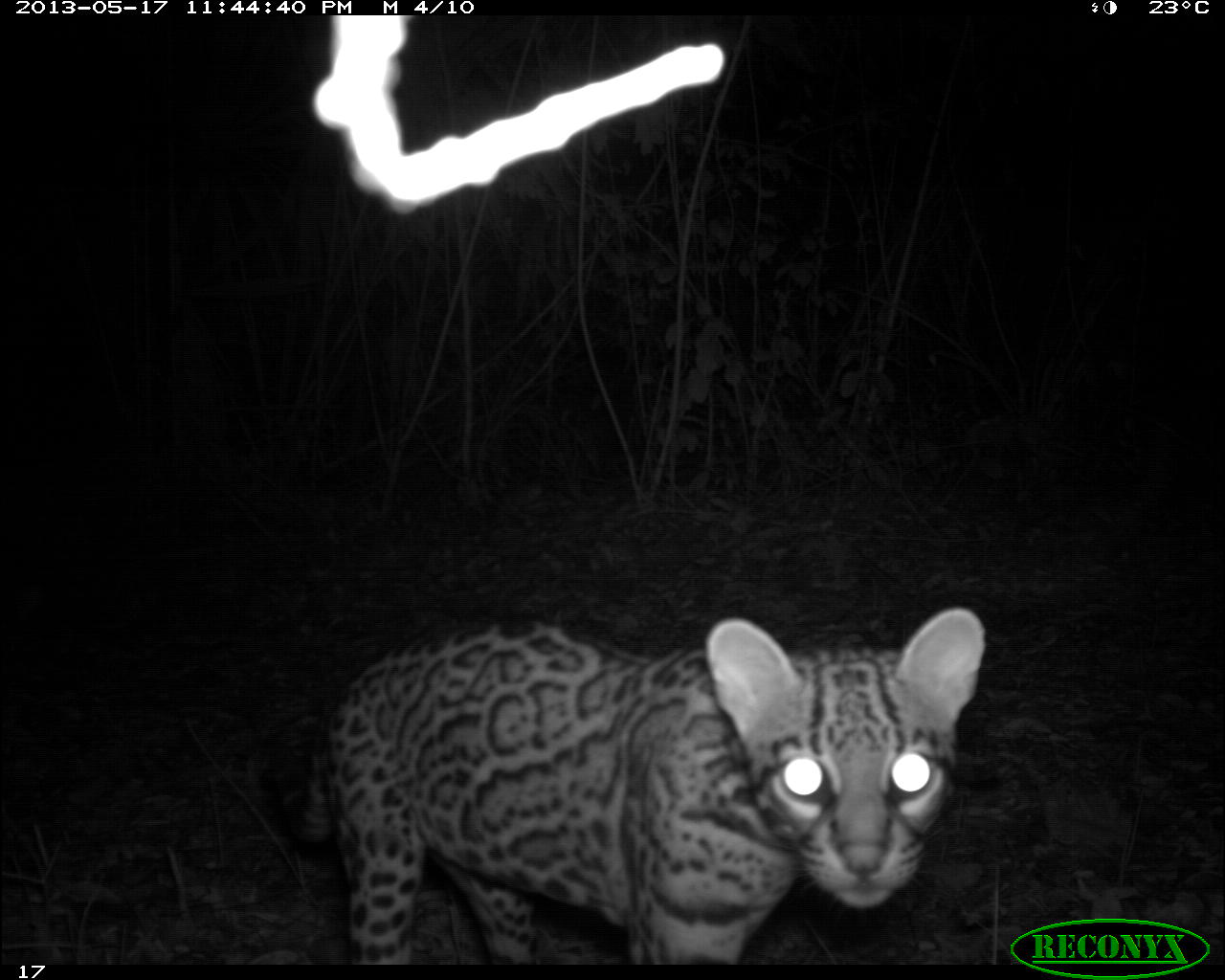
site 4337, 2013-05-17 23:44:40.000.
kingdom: Animalia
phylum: Chordata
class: Mammalia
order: Carnivora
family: Felidae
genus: Leopardus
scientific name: Leopardus pardalis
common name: ocelot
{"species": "Leopardus pardalis (ocelot)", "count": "1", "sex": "female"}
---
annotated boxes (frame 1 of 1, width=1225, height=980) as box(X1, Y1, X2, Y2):
leopardus pardalis: box(265, 605, 985, 963)